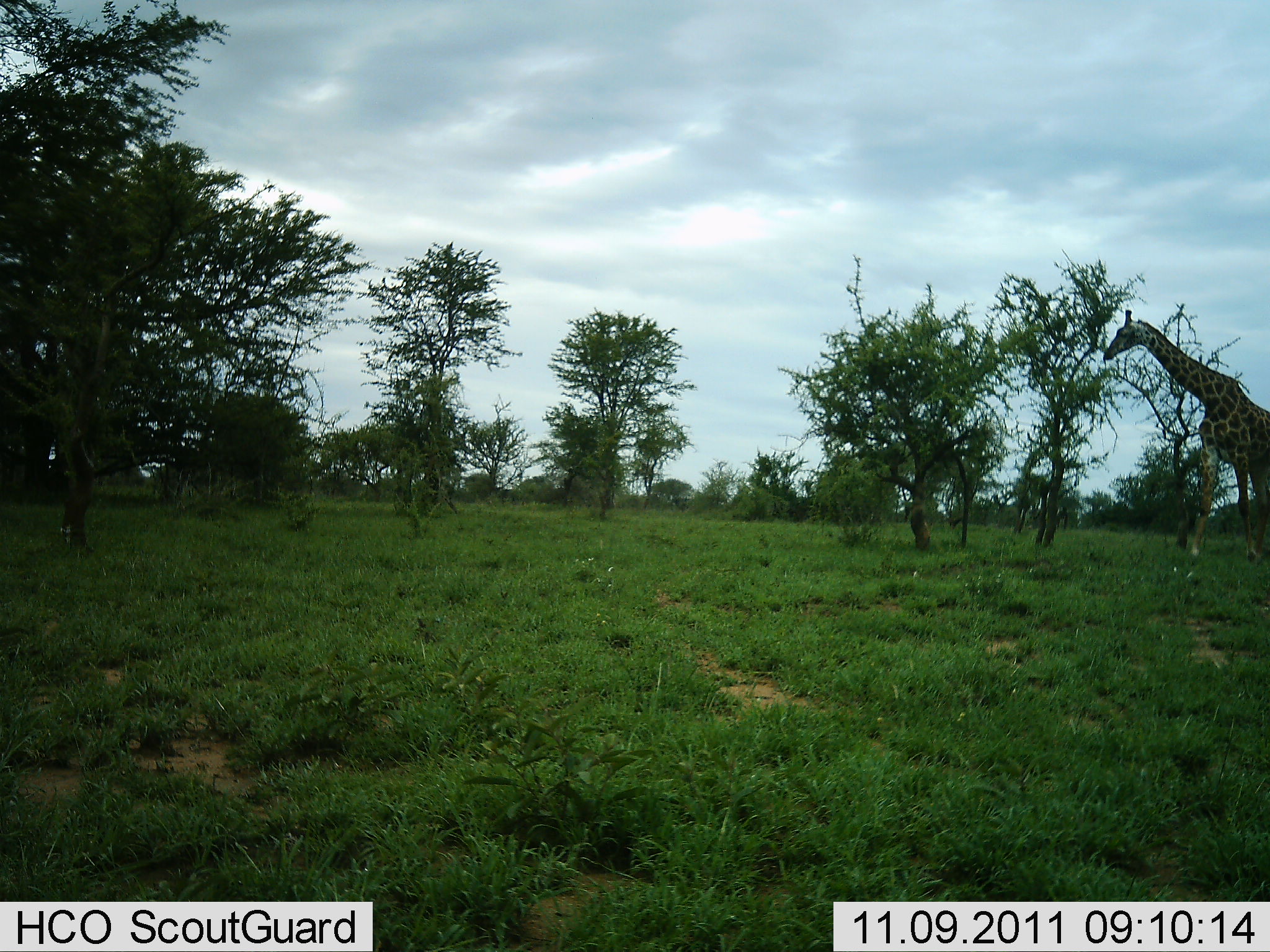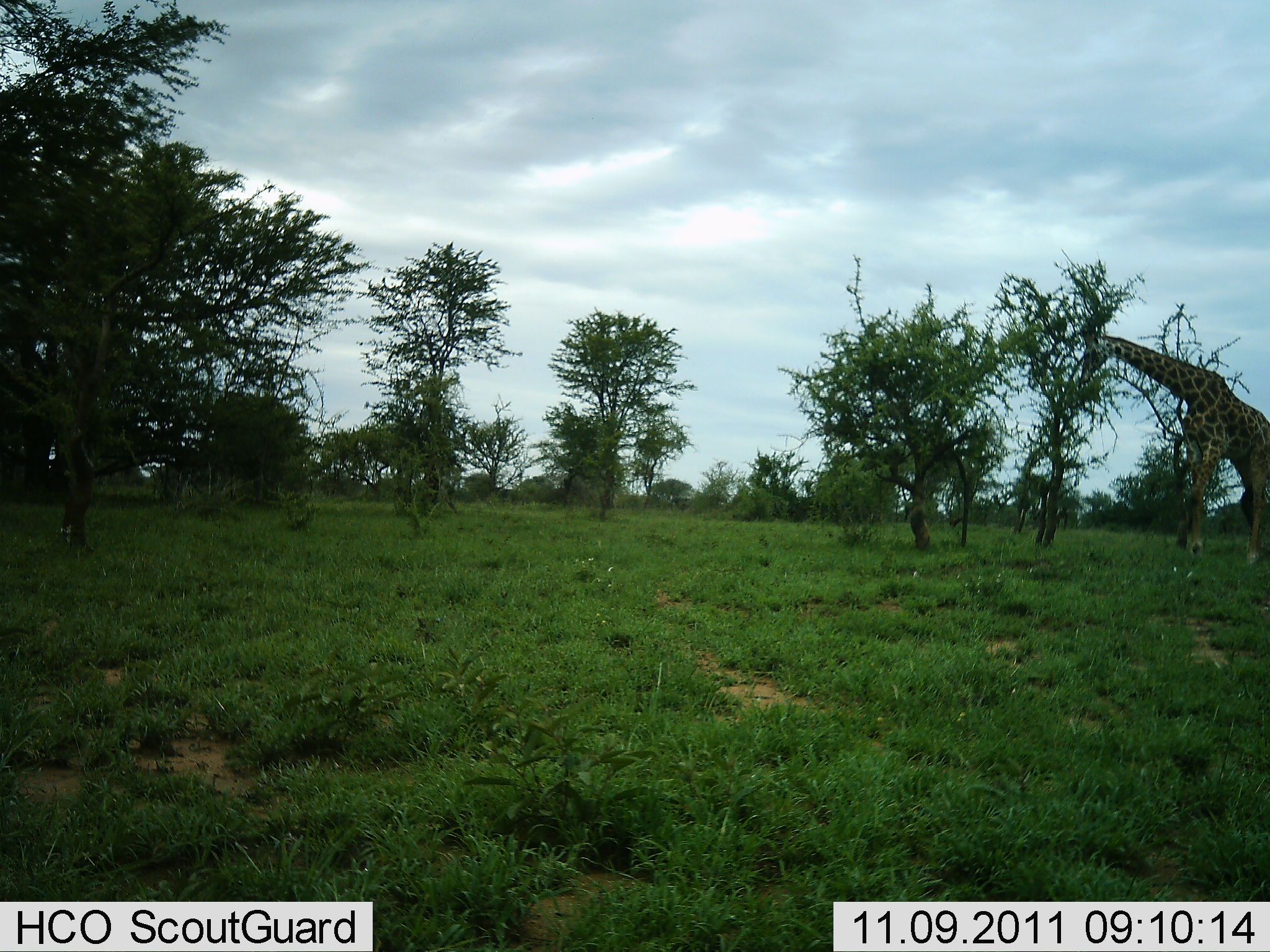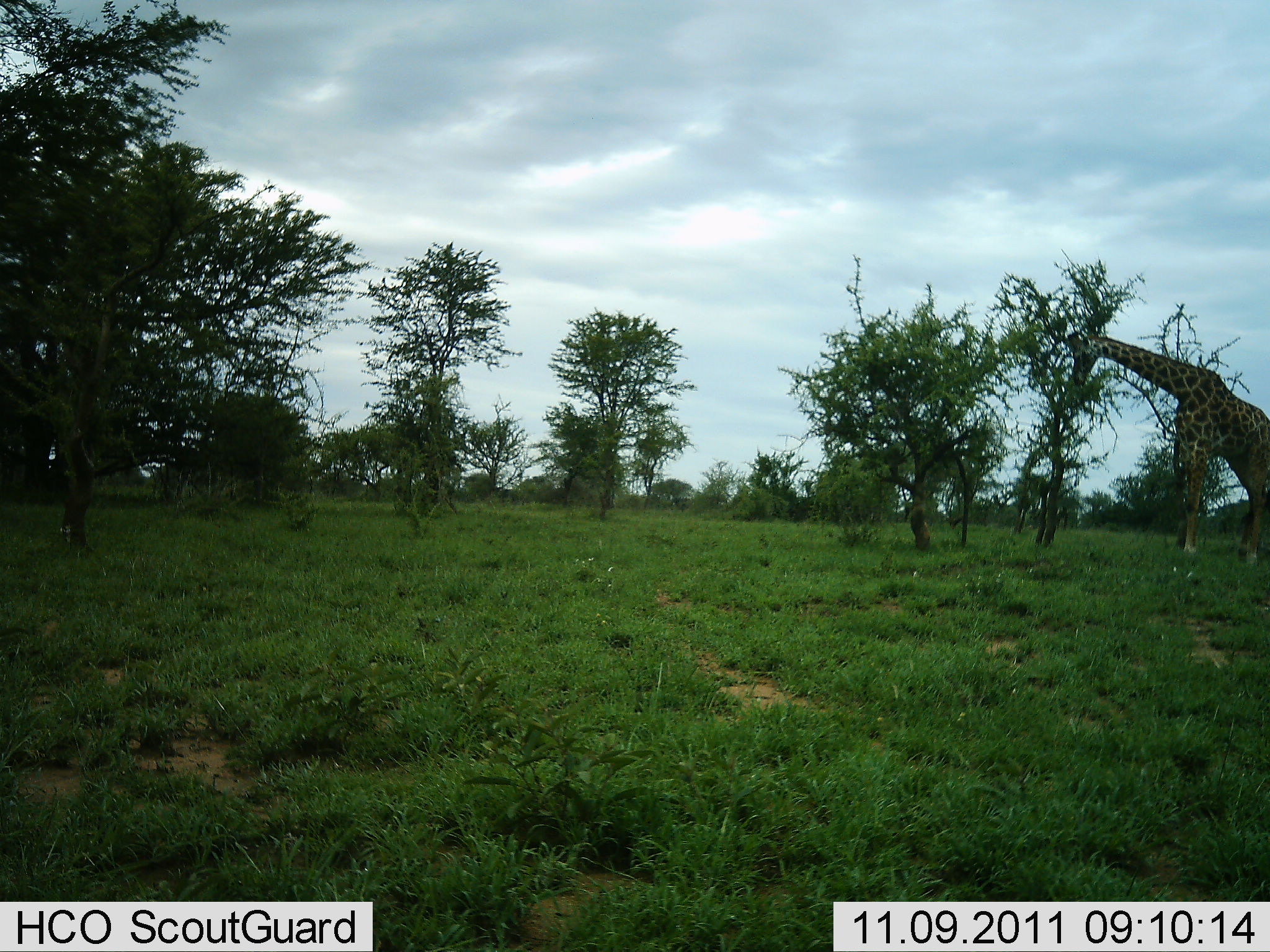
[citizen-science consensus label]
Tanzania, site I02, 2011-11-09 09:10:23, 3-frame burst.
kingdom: Animalia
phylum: Chordata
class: Mammalia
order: Artiodactyla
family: Giraffidae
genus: Giraffa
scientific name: Giraffa camelopardalis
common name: giraffe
Giraffe (Giraffa camelopardalis), count 1. Behavior (volunteer vote fractions): standing 18%, resting 0%, moving 55%, interacting 0%. Young present (vote fraction): 0%. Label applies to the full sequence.